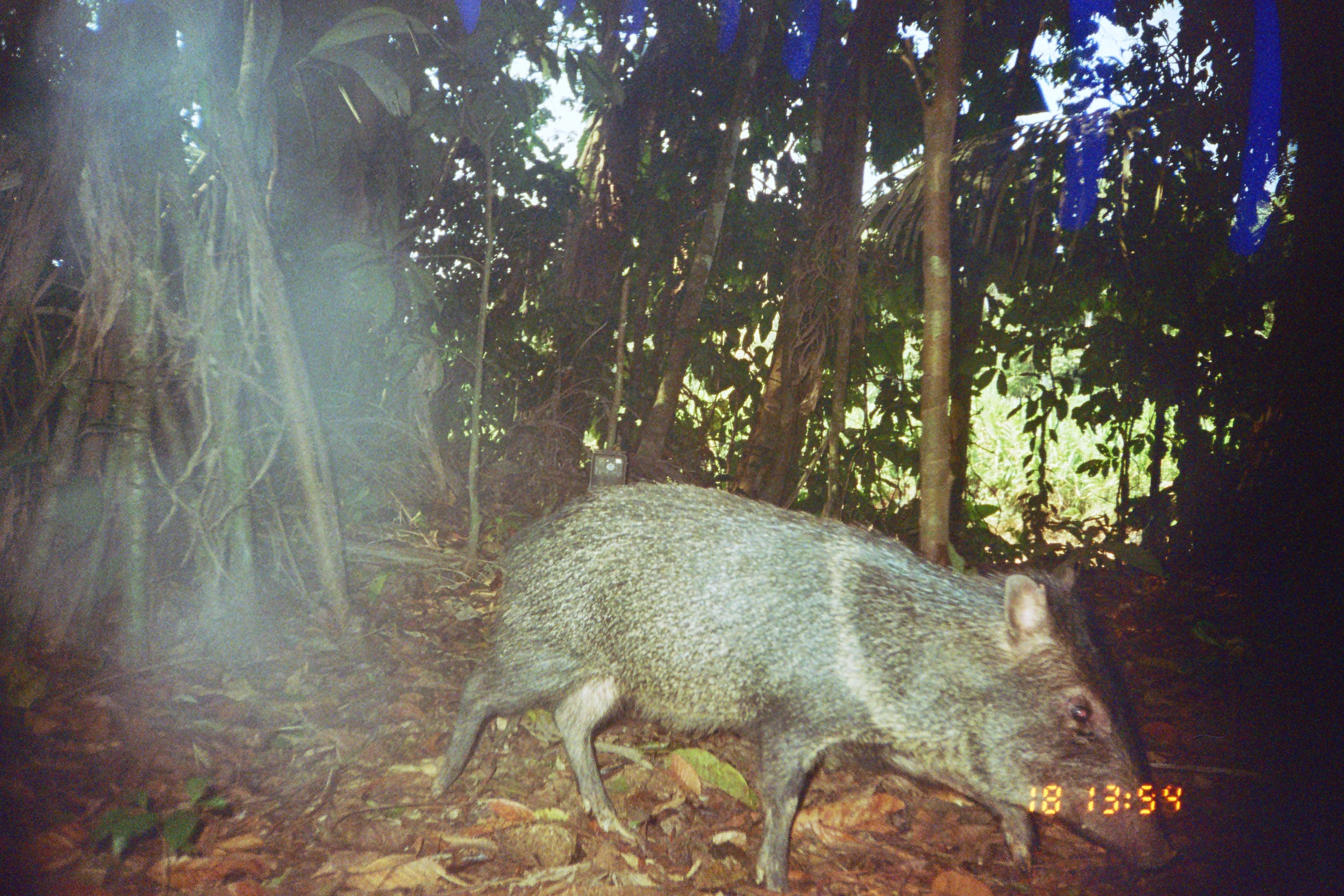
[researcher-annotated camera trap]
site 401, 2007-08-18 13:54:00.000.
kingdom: Animalia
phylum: Chordata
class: Mammalia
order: Artiodactyla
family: Tayassuidae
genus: Pecari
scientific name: Pecari tajacu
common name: collared peccary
Pecari tajacu (collared peccary).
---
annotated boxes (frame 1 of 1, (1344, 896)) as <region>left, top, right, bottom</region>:
pecari tajacu: <region>432, 475, 1177, 895</region>